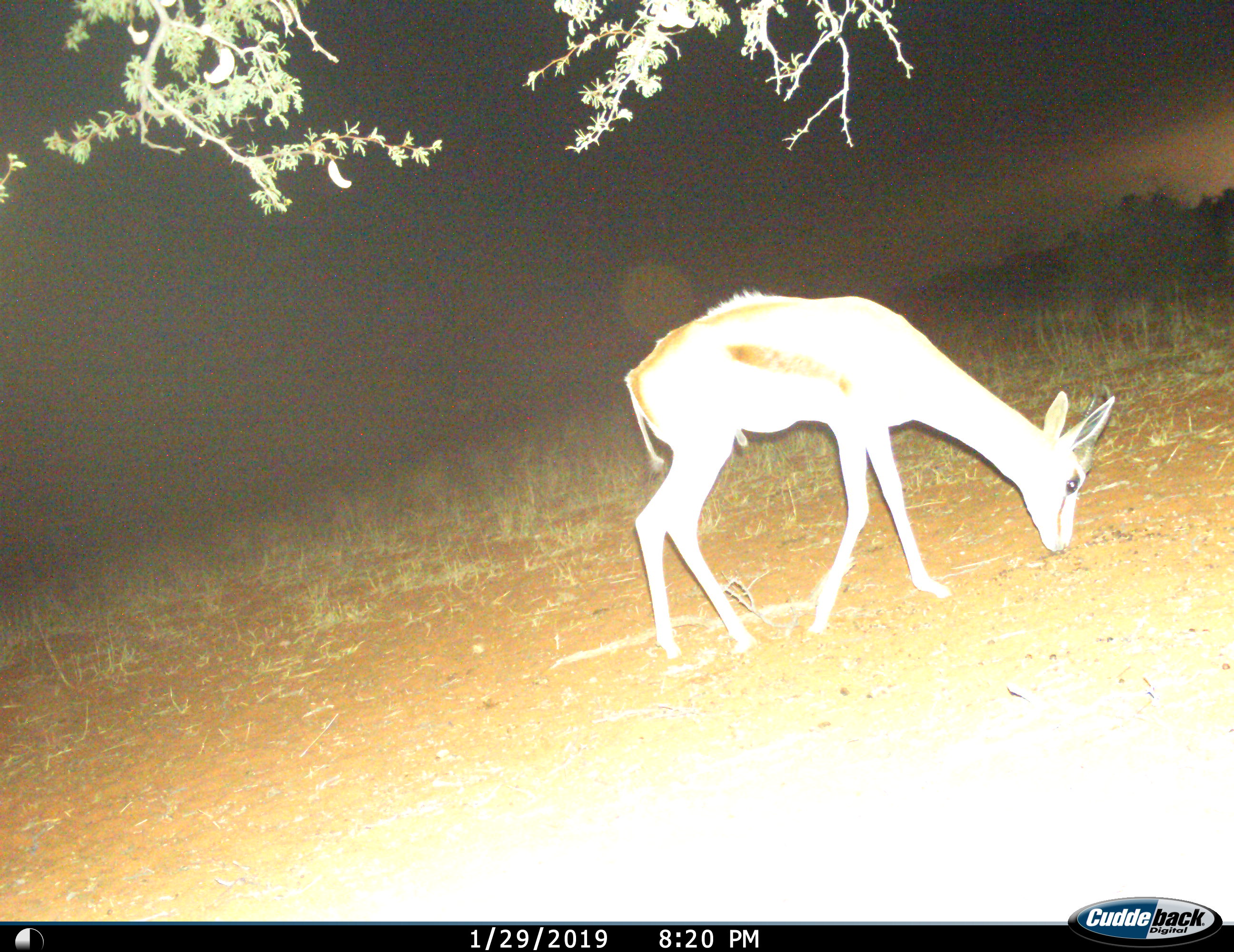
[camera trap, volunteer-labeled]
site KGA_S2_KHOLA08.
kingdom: Animalia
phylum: Chordata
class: Mammalia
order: Artiodactyla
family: Bovidae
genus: Antidorcas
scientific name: Antidorcas marsupialis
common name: springbok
Springbok (Antidorcas marsupialis), count 1. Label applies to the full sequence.